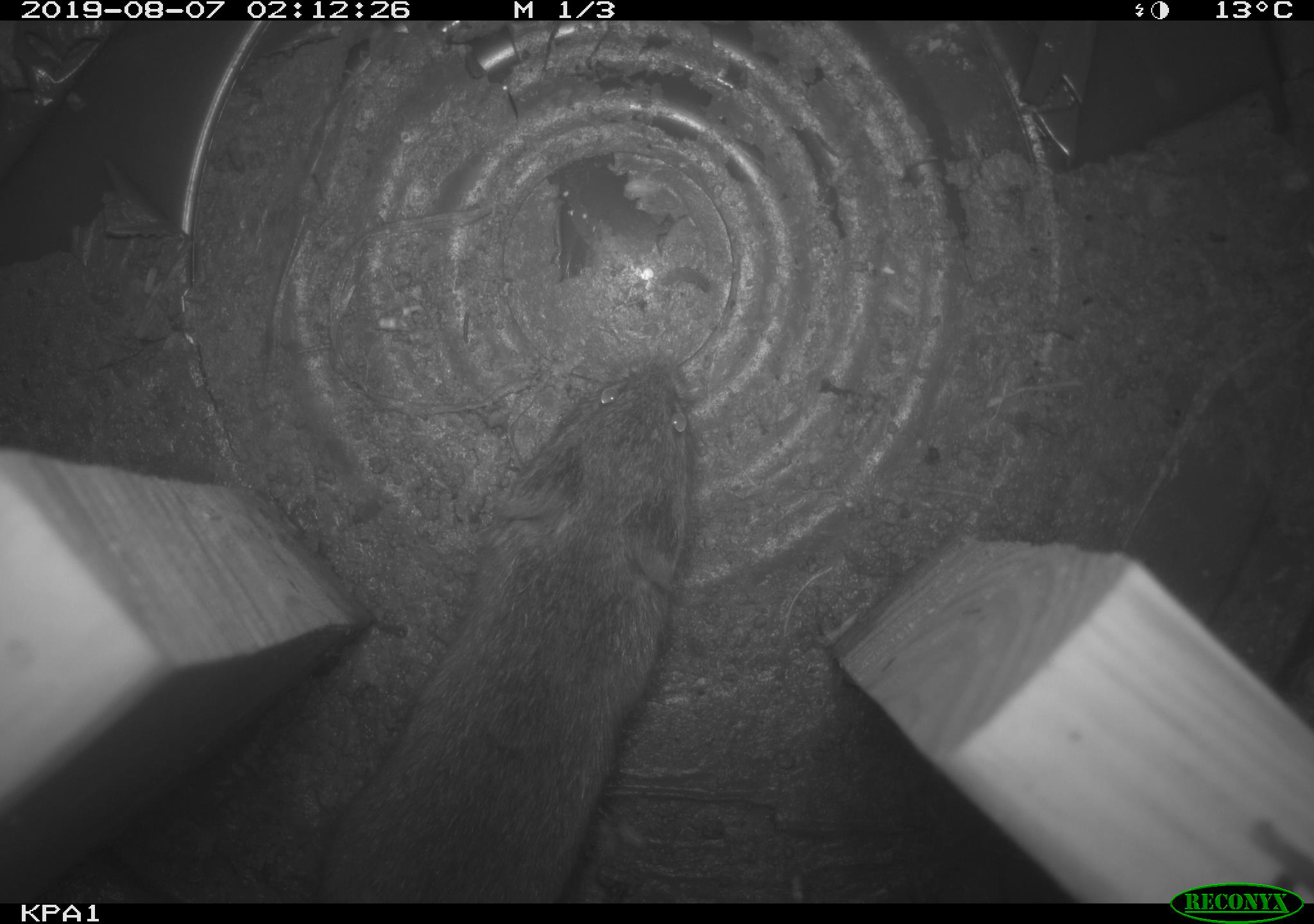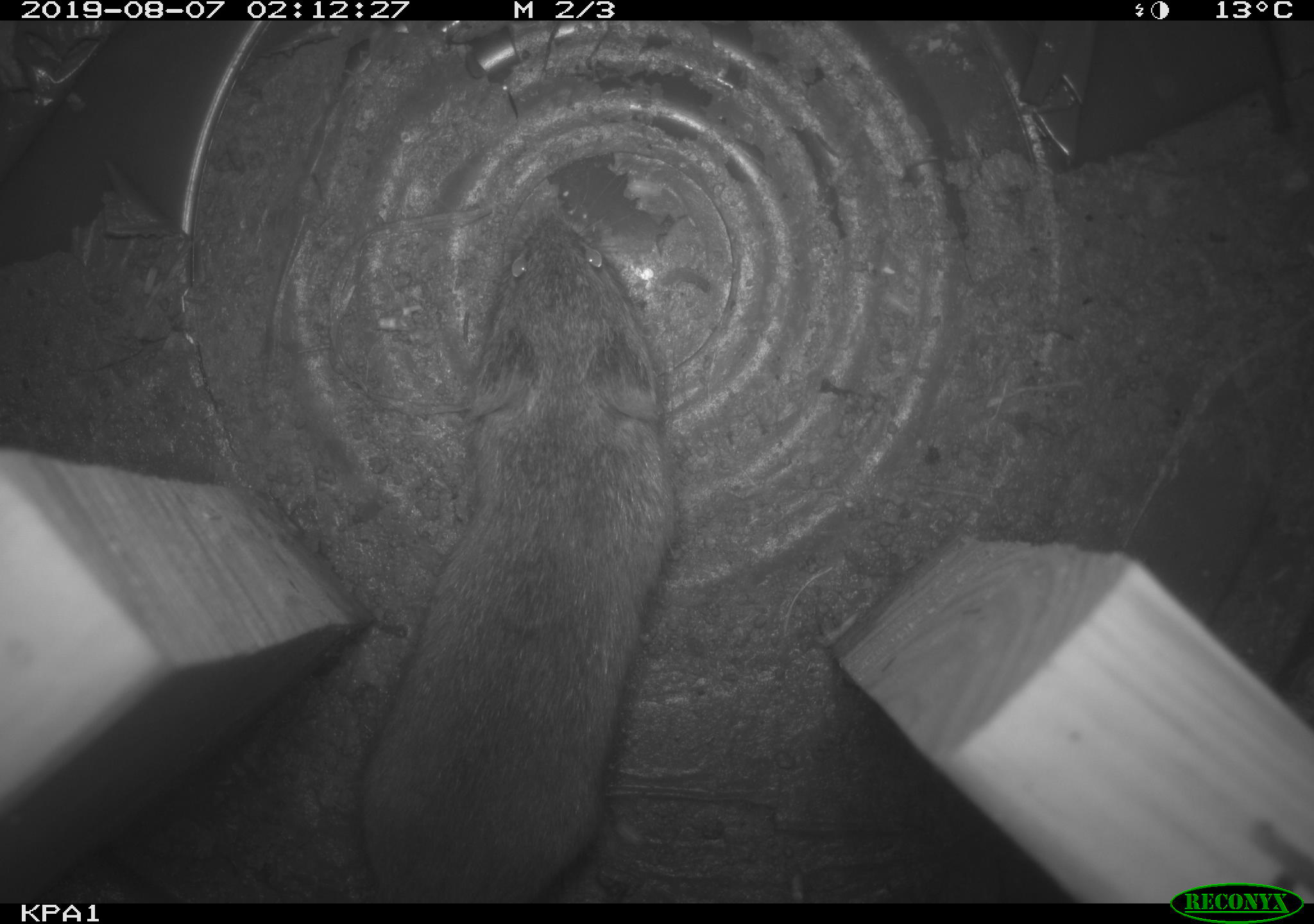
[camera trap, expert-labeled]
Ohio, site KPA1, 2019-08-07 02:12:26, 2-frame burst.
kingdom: Animalia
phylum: Chordata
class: Mammalia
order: Rodentia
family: Cricetidae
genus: Microtus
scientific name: Microtus pennsylvanicus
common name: meadow vole